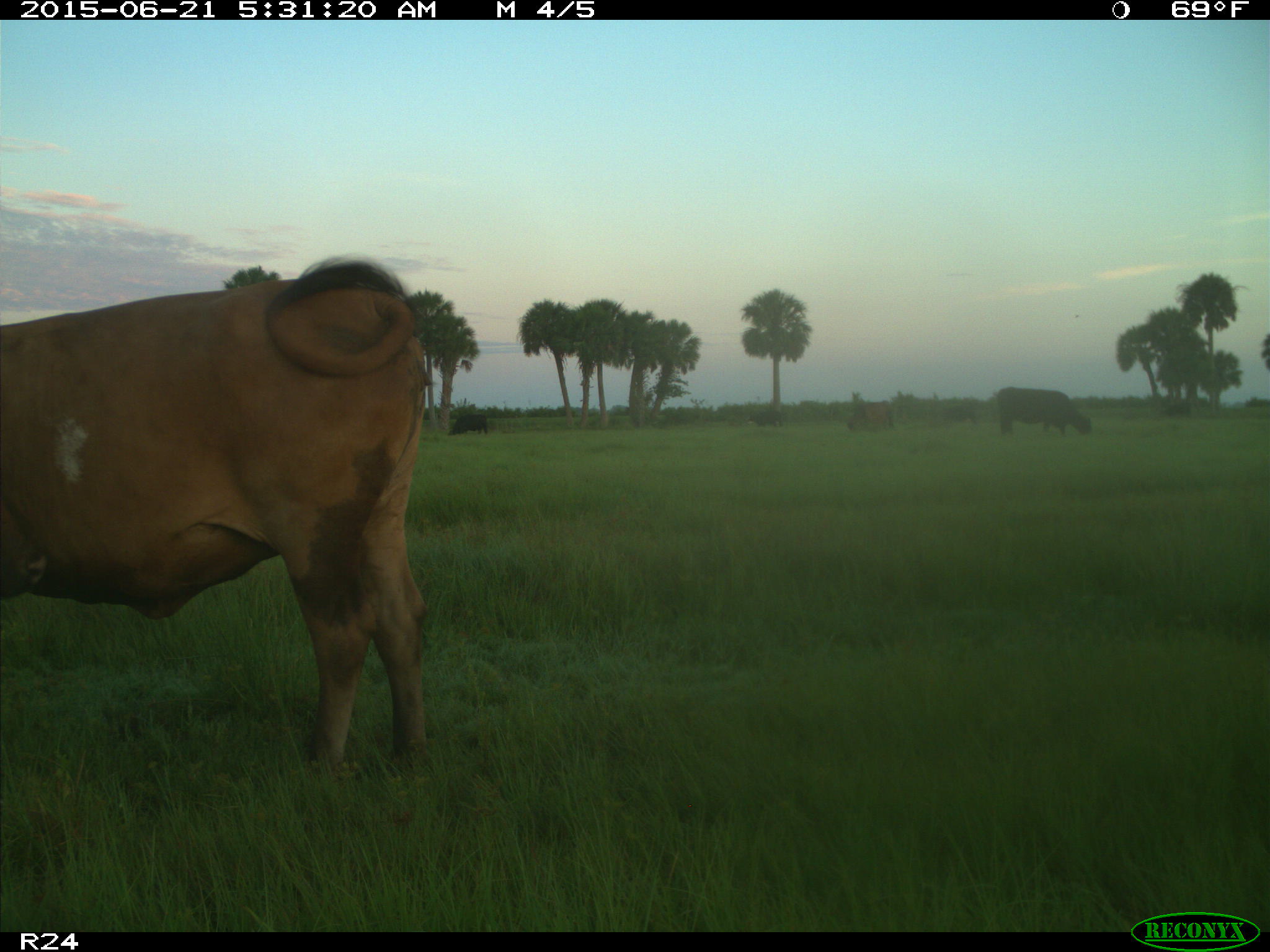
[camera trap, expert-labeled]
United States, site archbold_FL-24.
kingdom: Animalia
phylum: Chordata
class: Mammalia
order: Artiodactyla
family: Bovidae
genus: Bos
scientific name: Bos taurus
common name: domestic cow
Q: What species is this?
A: Bos taurus (domestic cow).